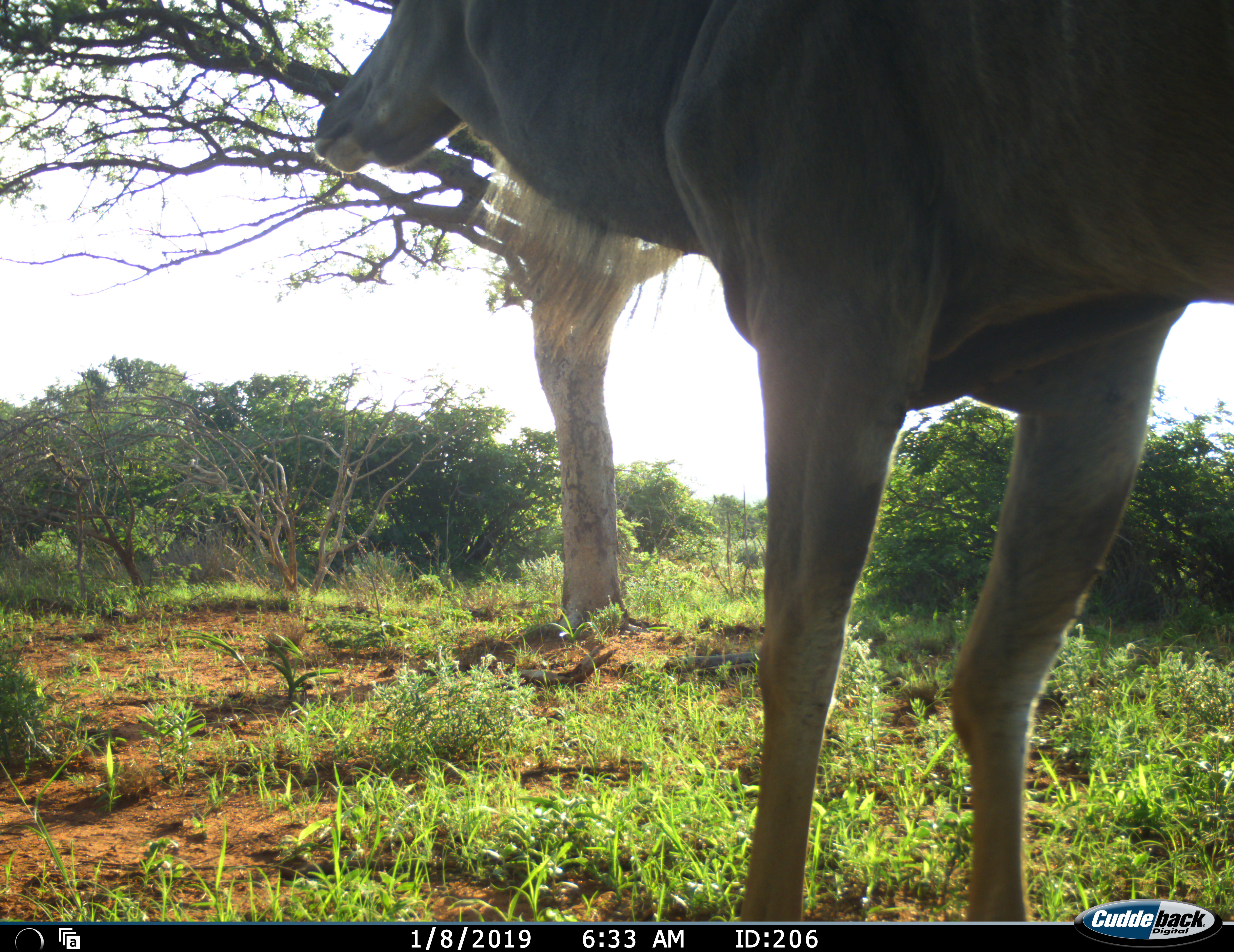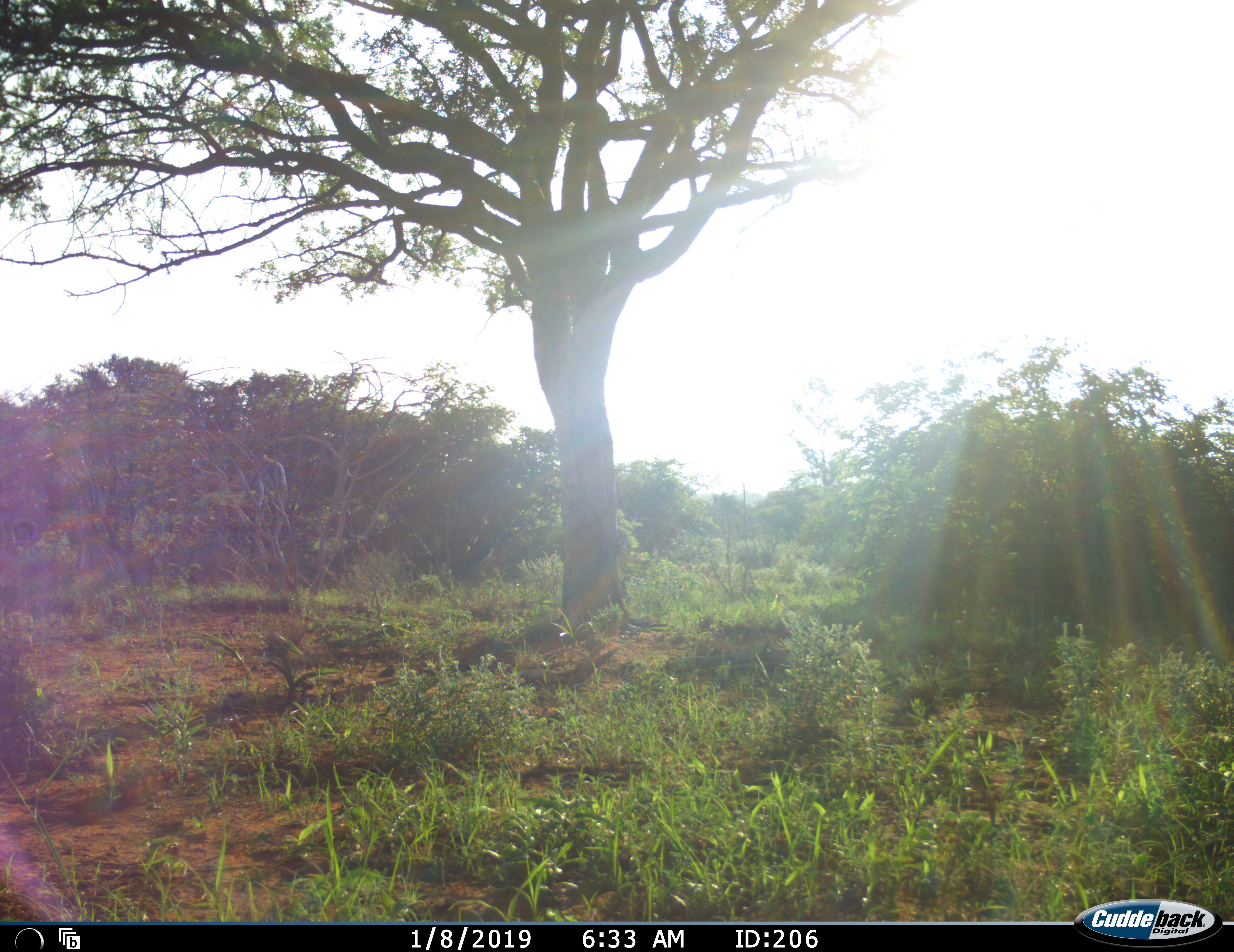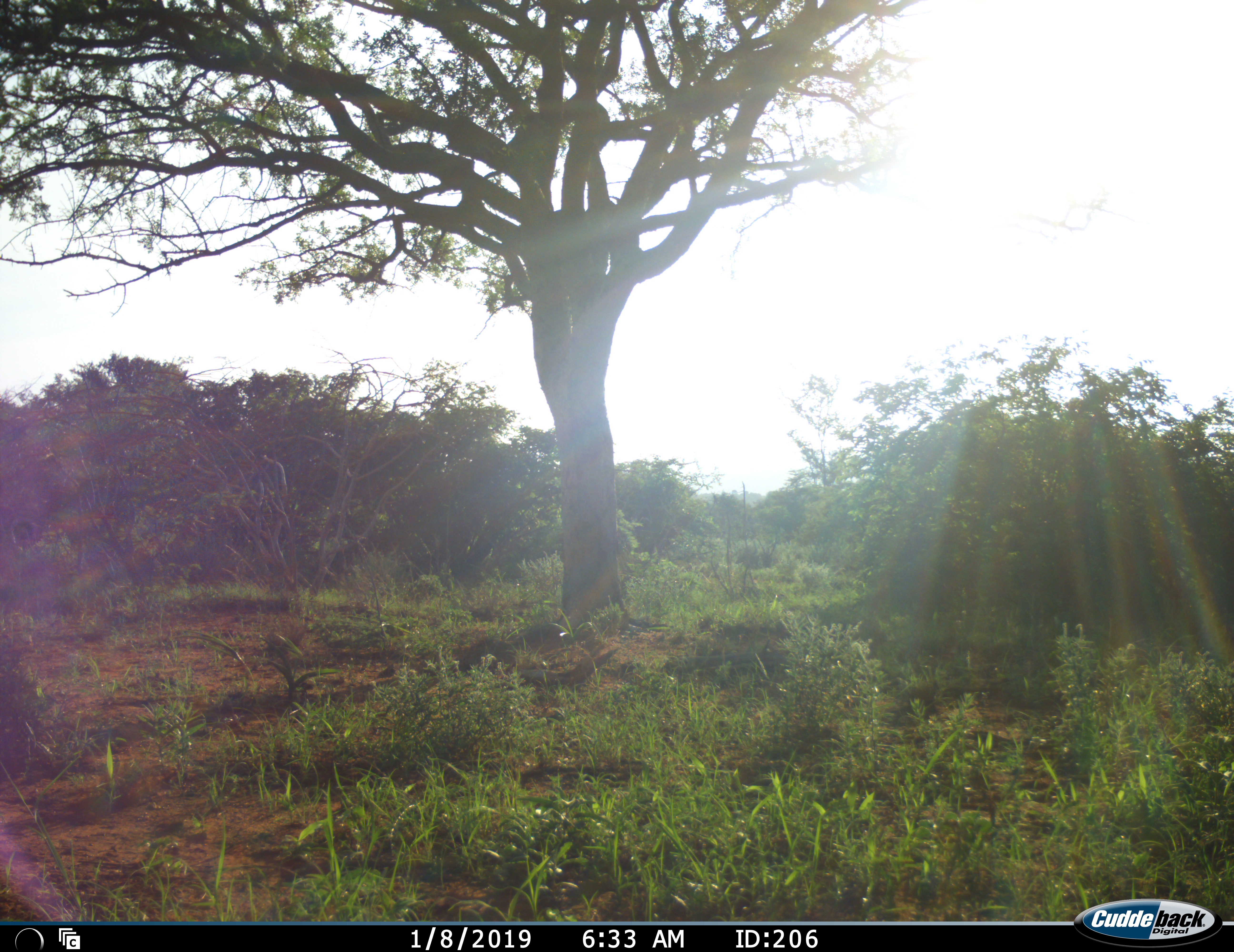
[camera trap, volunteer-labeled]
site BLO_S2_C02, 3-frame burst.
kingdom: Animalia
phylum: Chordata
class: Mammalia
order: Artiodactyla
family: Bovidae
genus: Tragelaphus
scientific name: Tragelaphus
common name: kudu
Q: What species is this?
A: Kudu (Tragelaphus).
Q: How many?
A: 1.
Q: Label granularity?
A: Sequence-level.